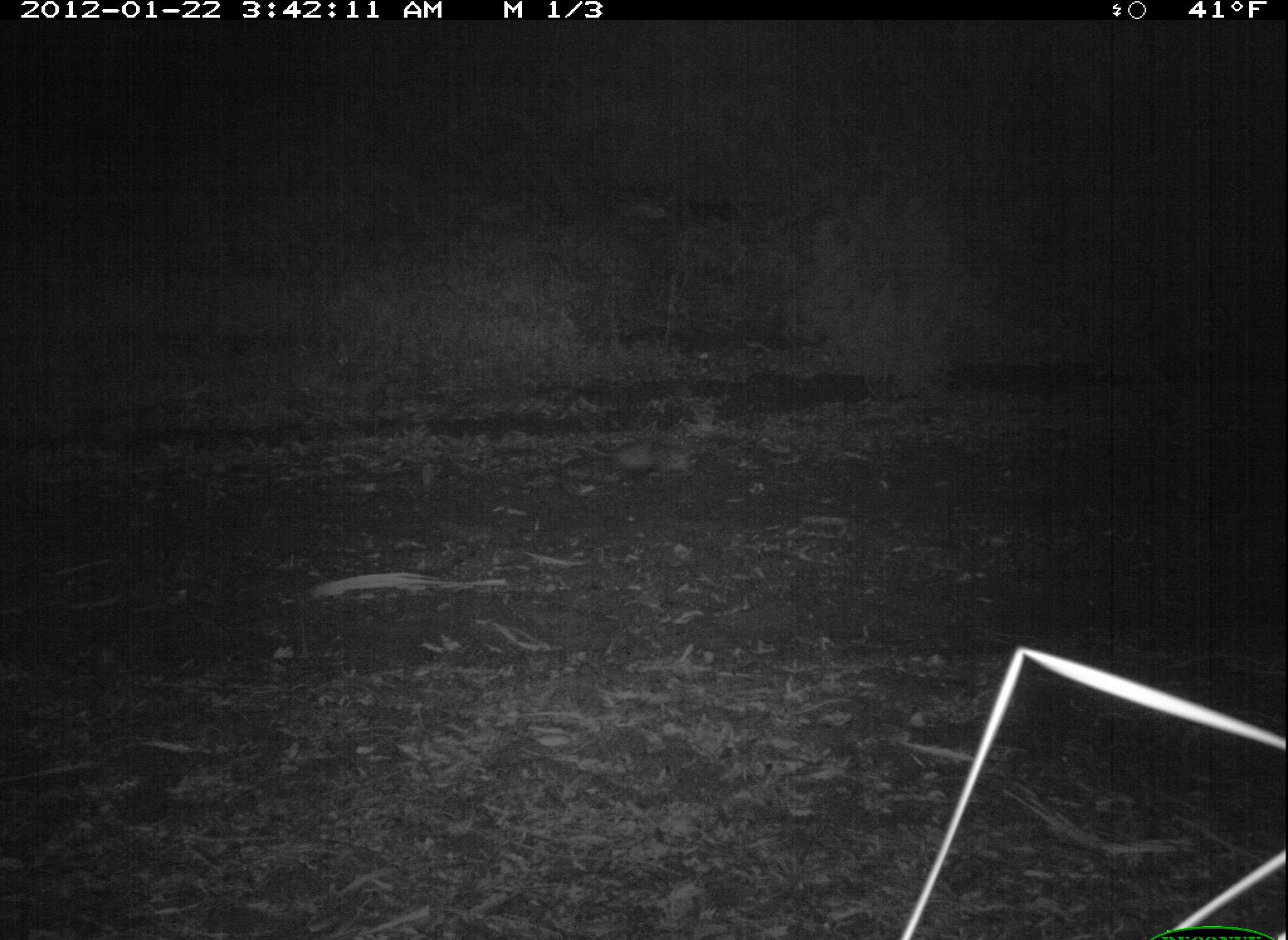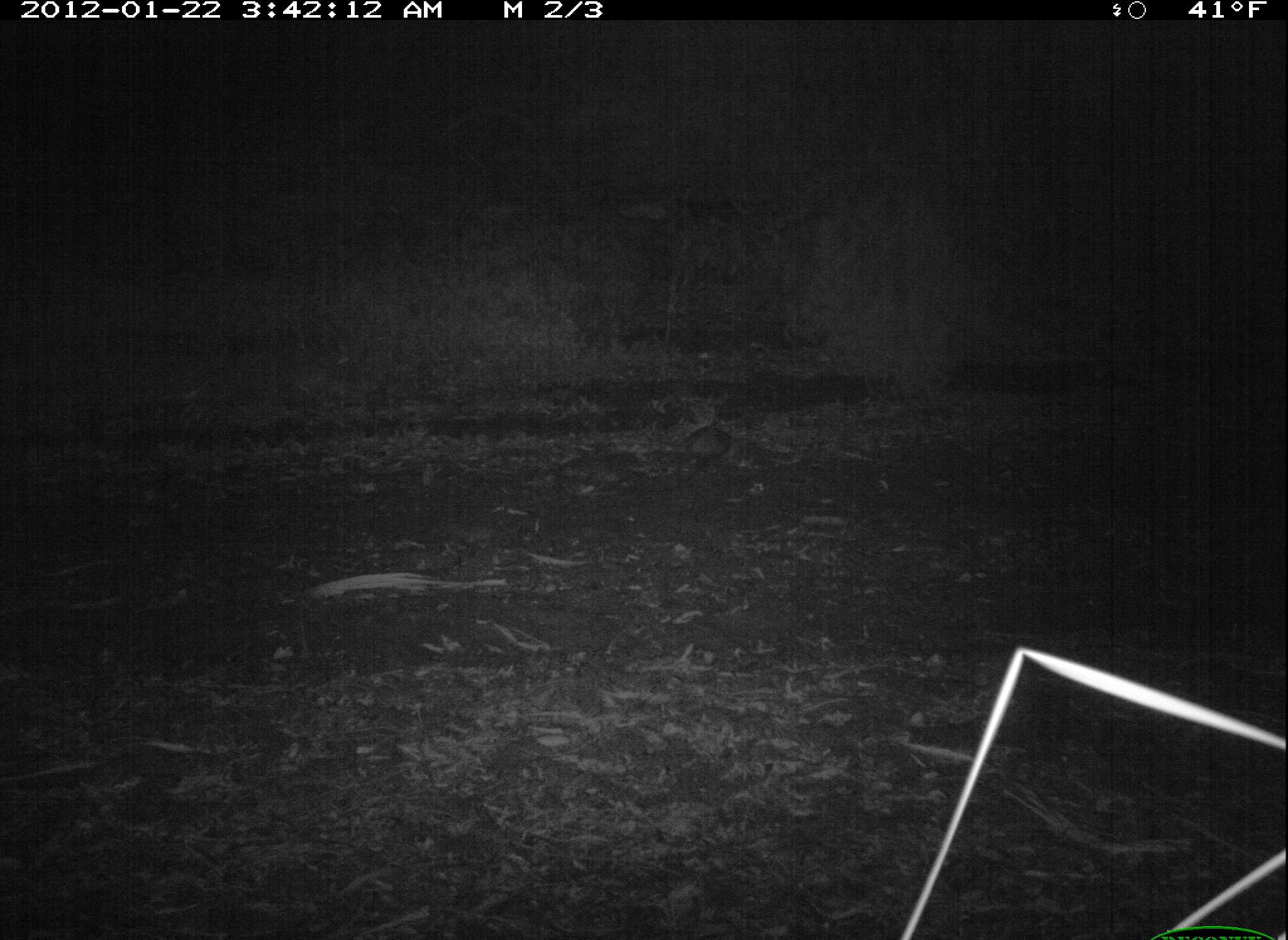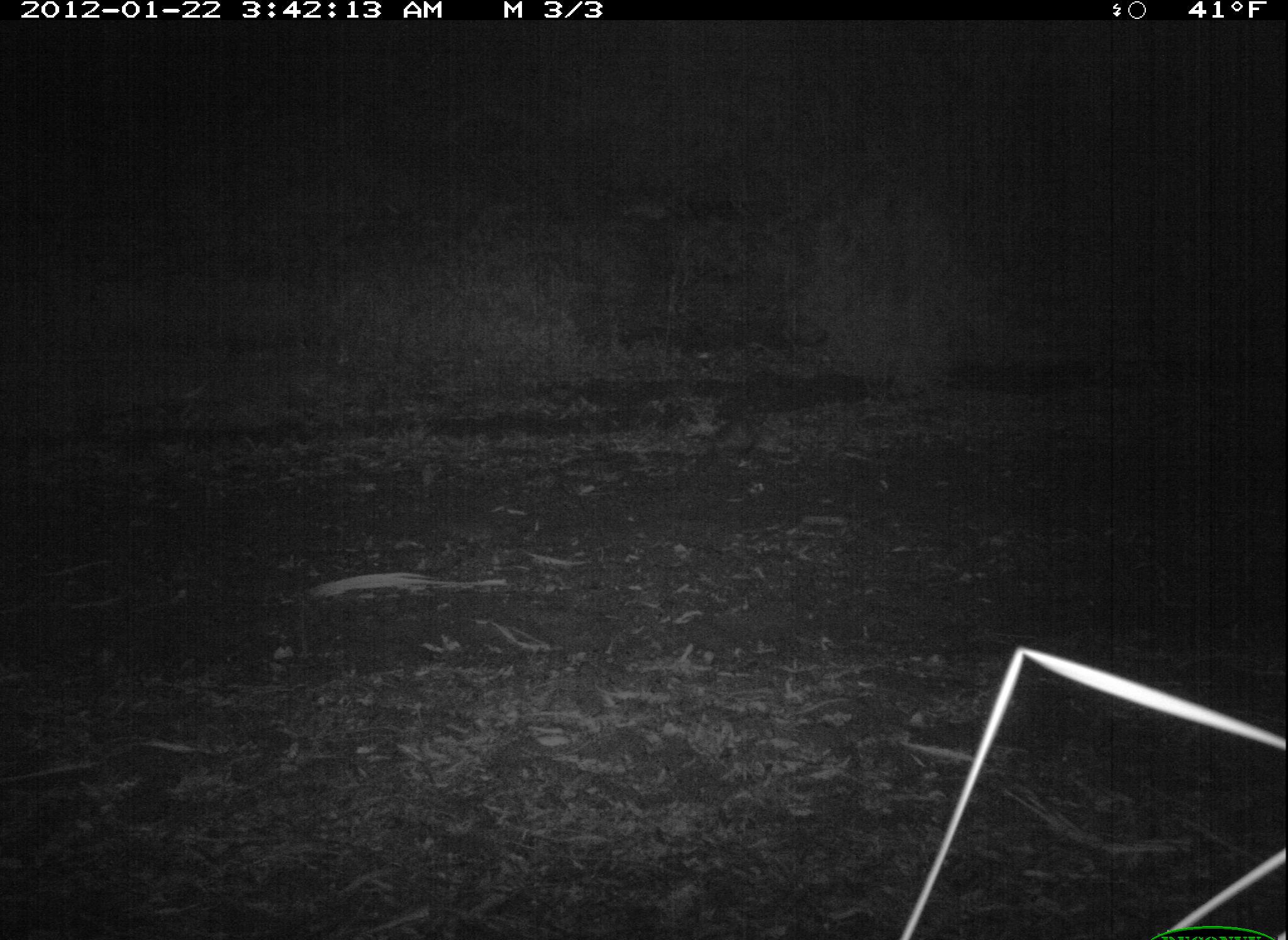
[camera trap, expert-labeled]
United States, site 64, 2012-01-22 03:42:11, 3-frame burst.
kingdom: Animalia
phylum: Chordata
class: Mammalia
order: Didelphimorphia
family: Didelphidae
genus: Didelphis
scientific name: Didelphis virginiana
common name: virginia opossum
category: opossum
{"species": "opossum (virginia opossum) (Didelphis virginiana)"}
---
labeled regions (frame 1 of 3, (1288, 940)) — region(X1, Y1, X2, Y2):
opossum: region(550, 437, 700, 487)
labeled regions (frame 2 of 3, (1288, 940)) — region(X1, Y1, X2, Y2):
opossum: region(683, 423, 734, 491)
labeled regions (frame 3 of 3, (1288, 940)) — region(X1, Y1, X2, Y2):
opossum: region(688, 417, 792, 457)